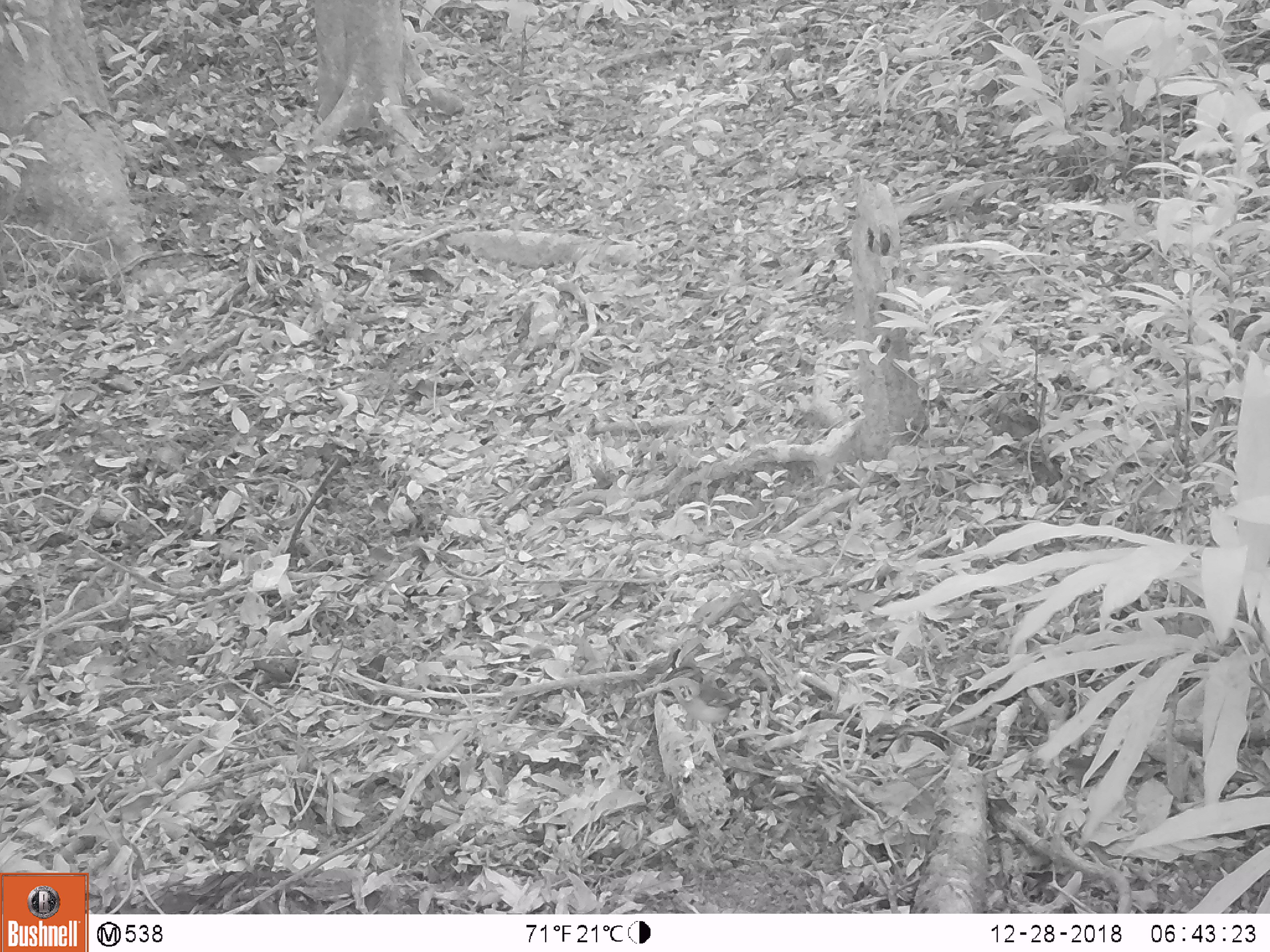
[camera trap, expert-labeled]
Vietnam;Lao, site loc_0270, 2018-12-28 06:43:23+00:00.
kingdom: Animalia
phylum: Chordata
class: Mammalia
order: Artiodactyla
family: Suidae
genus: Sus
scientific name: Sus scrofa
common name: eurasian wild pig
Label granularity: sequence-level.